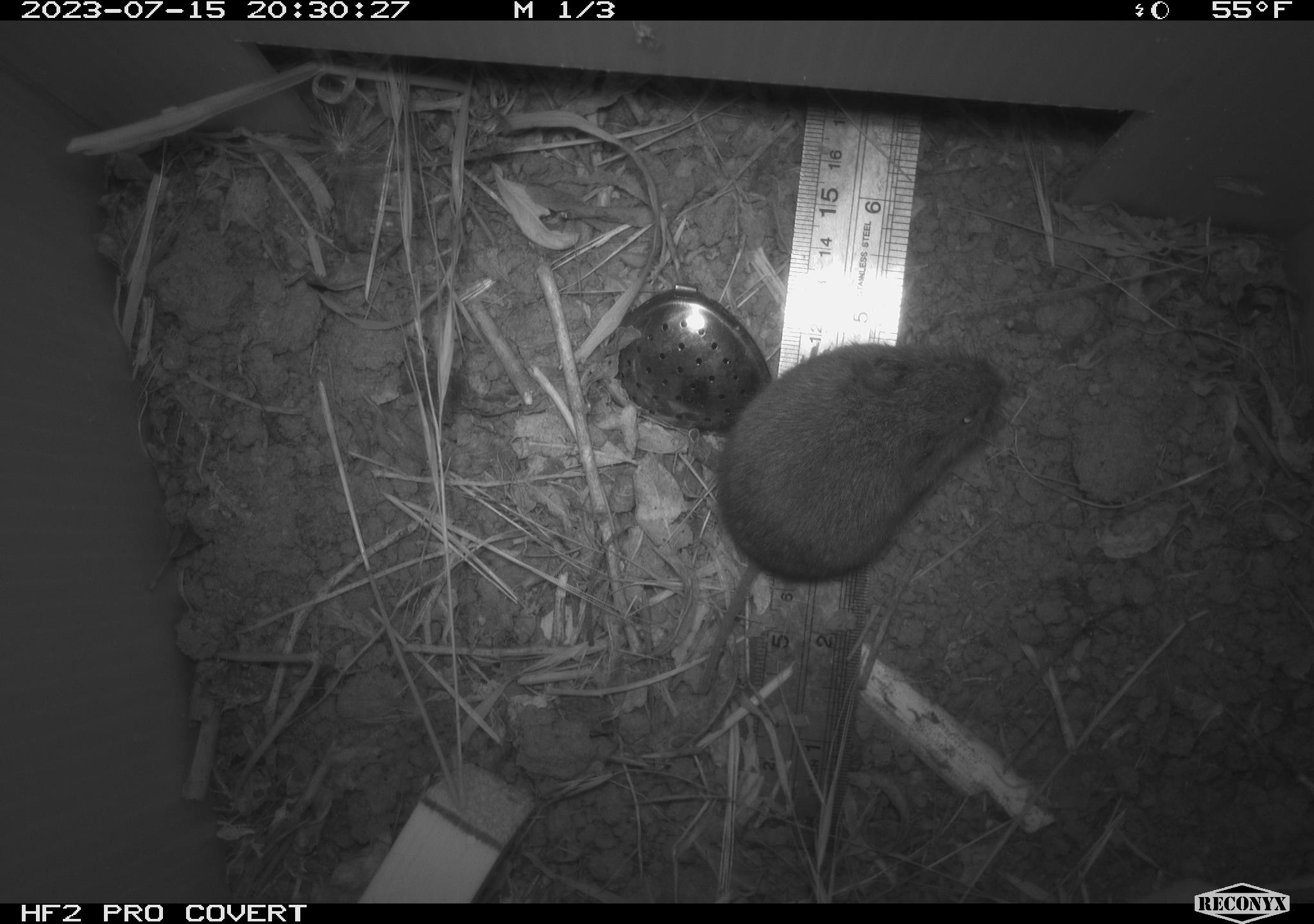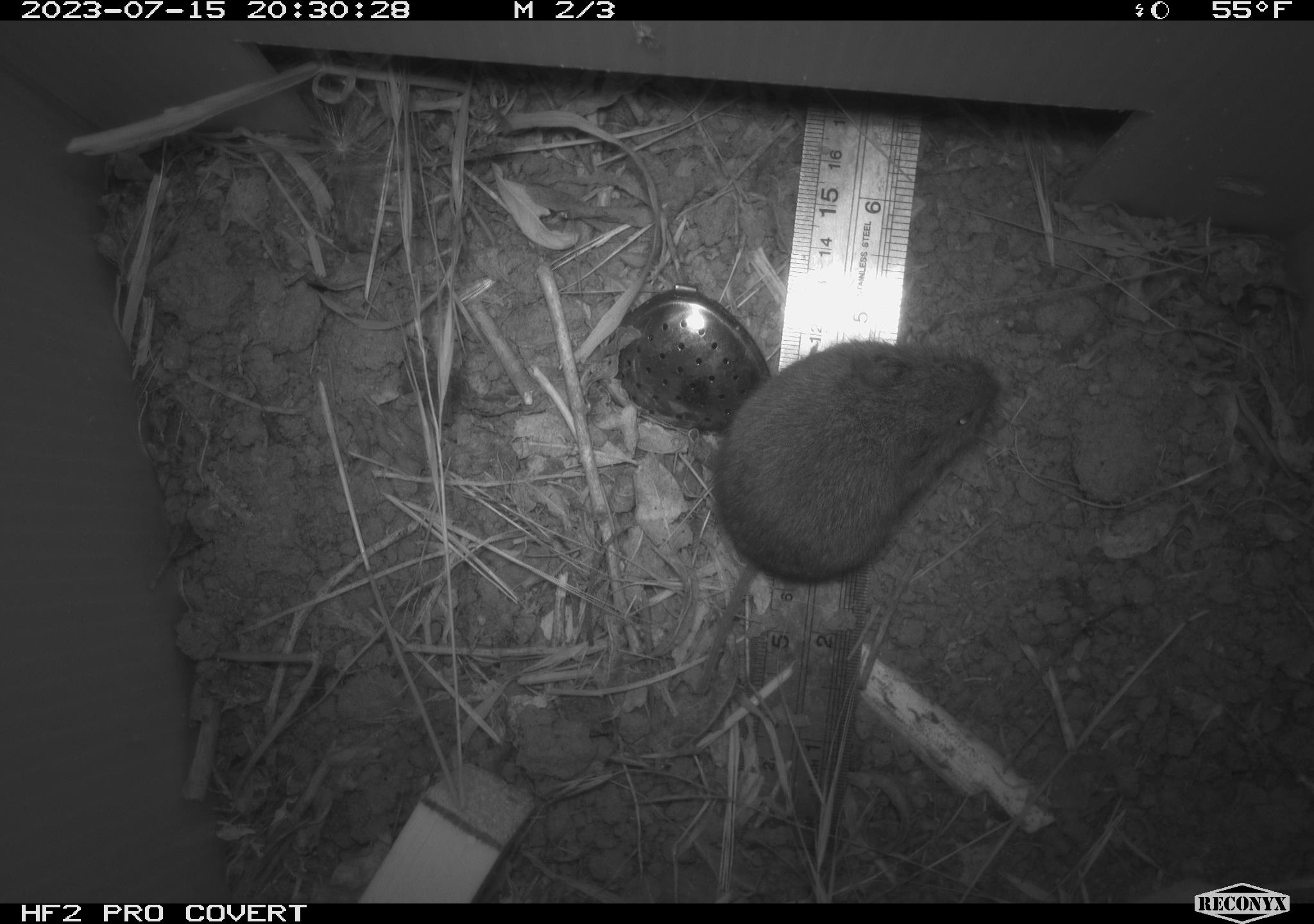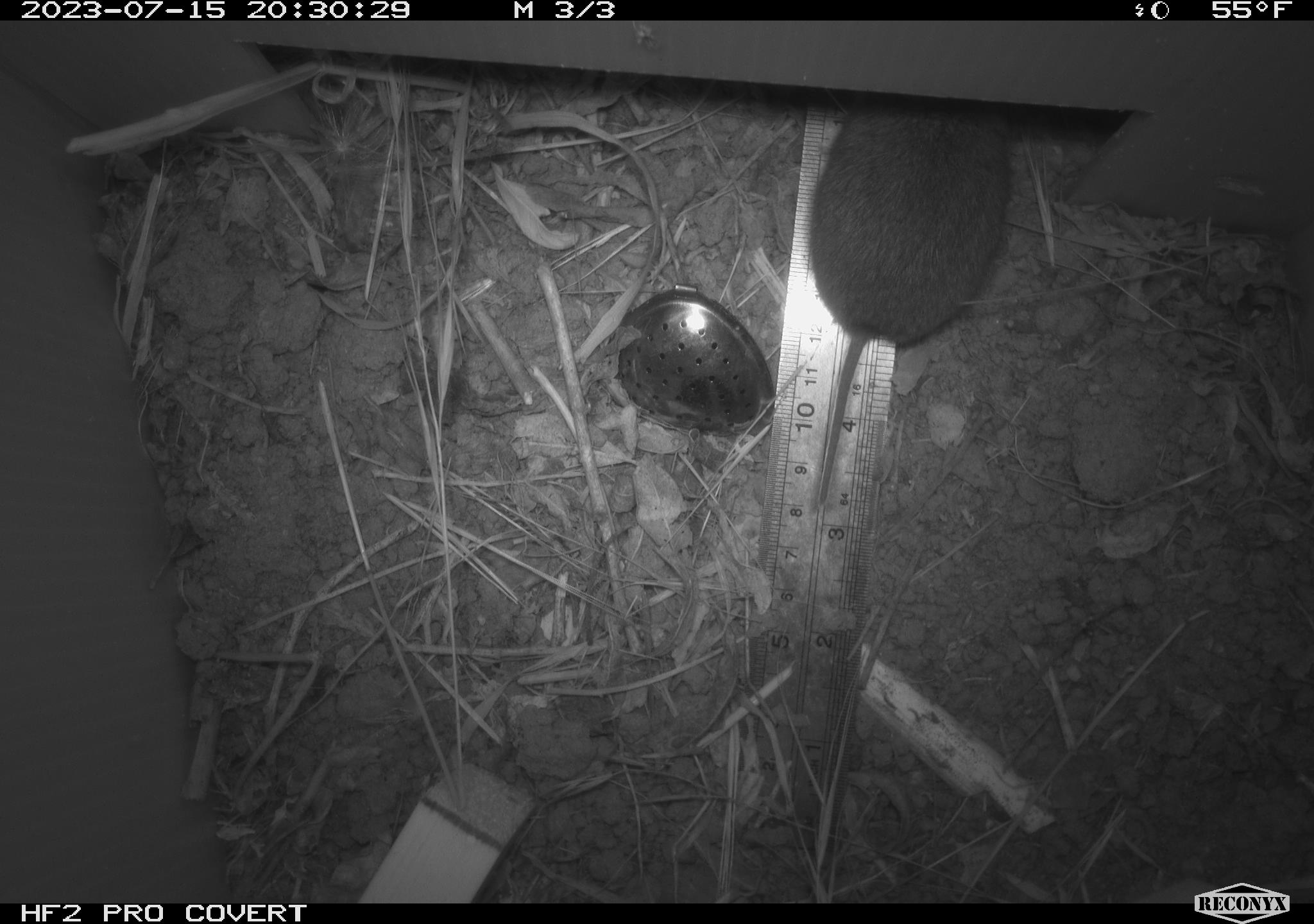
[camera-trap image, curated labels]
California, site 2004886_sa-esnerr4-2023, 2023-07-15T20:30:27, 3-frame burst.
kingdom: Animalia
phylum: Chordata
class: Mammalia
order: Rodentia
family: Cricetidae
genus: Microtus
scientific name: Microtus californicus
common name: california vole